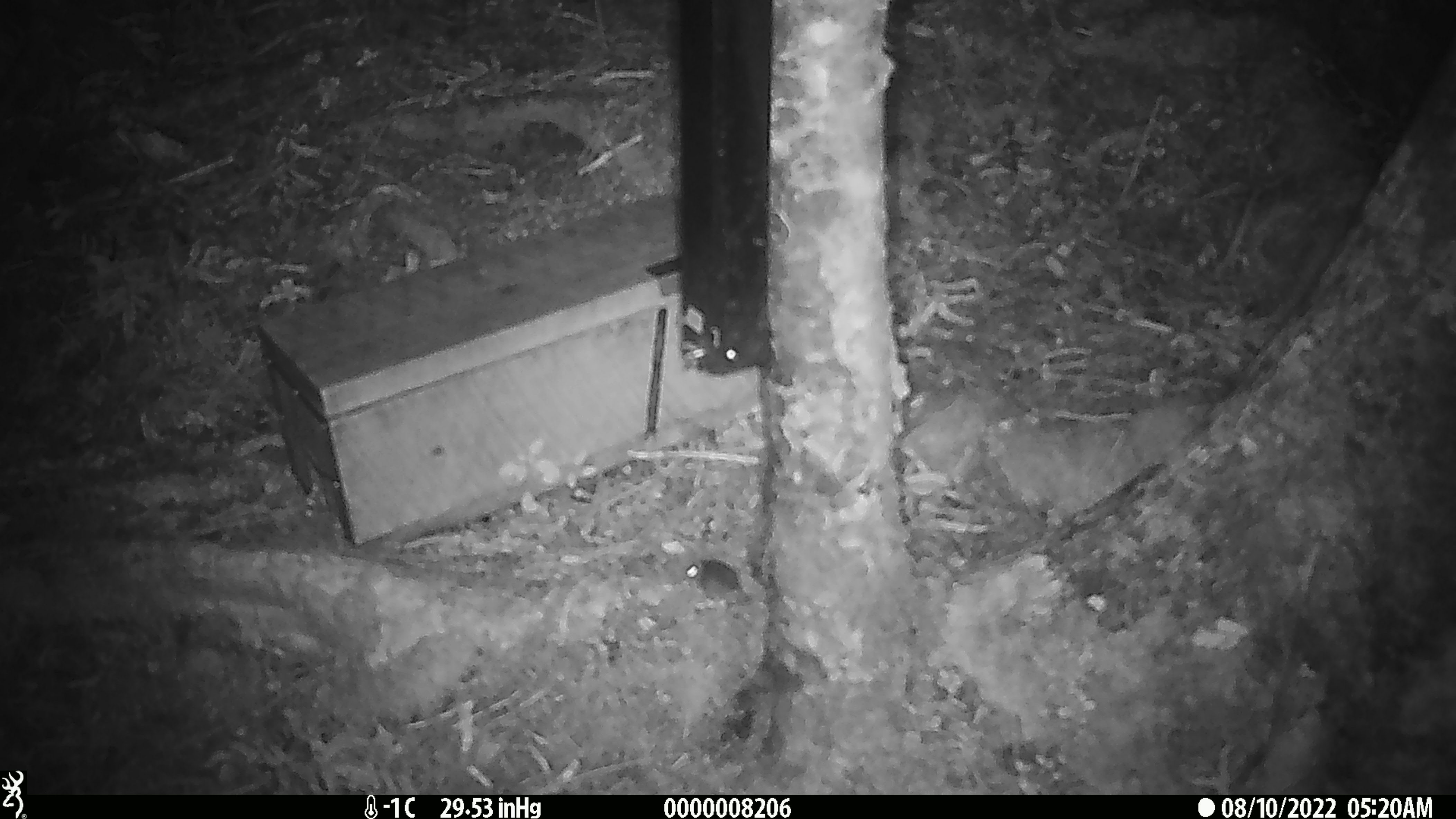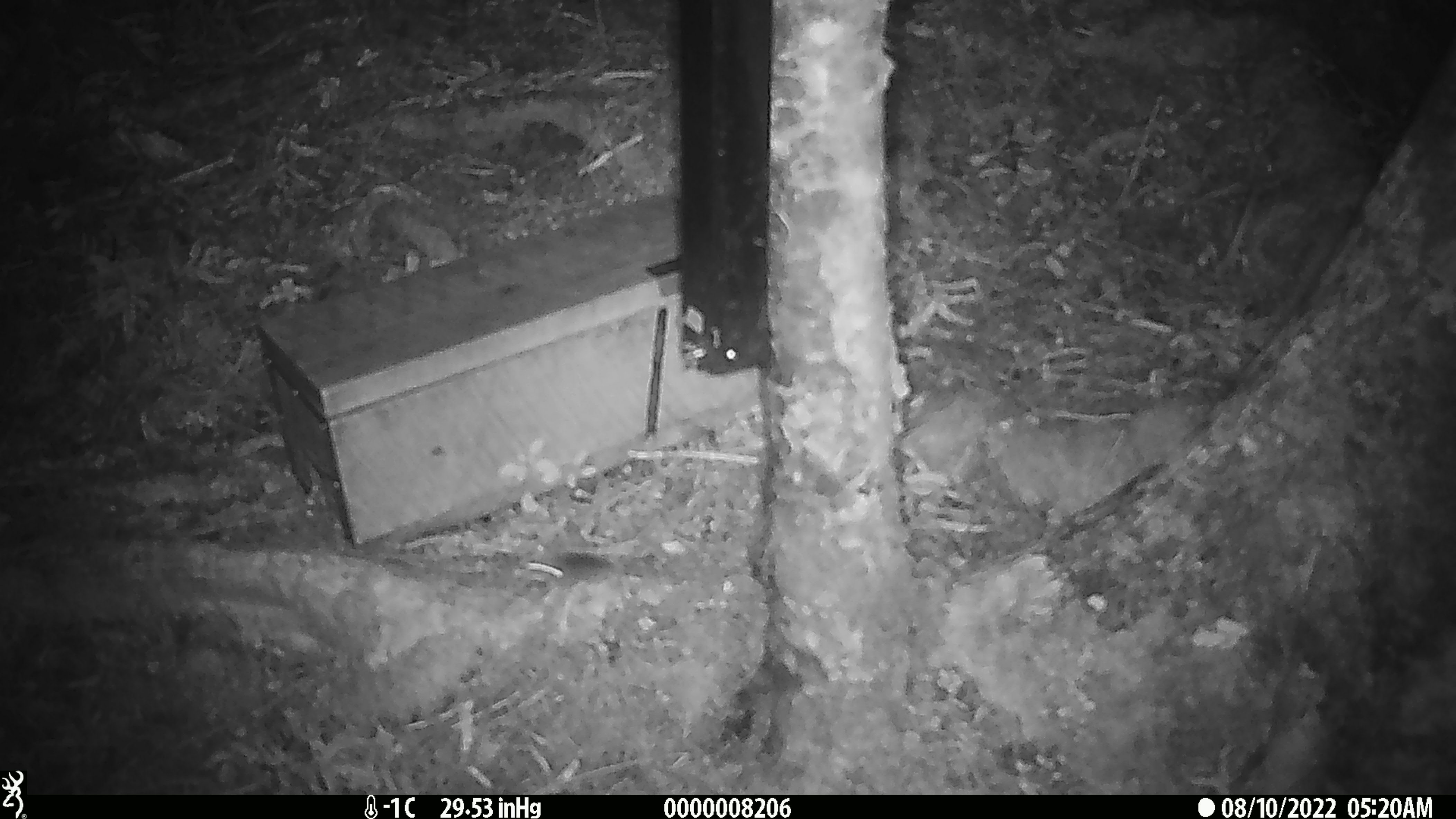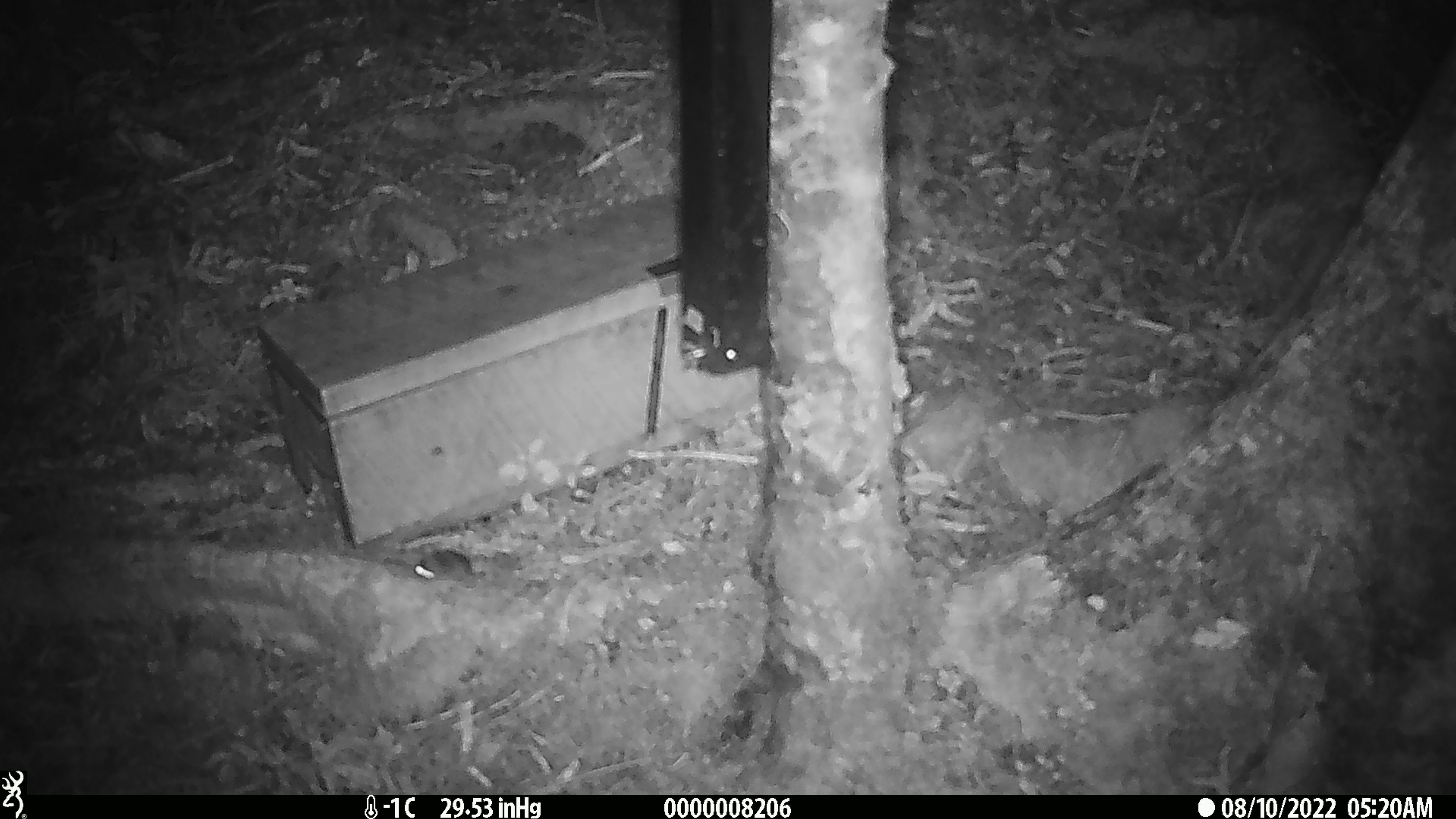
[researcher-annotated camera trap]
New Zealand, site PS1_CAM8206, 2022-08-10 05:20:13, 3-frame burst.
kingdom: Animalia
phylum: Chordata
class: Mammalia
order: Rodentia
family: Muridae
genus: Mus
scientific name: Mus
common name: mouse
Mouse (Mus).